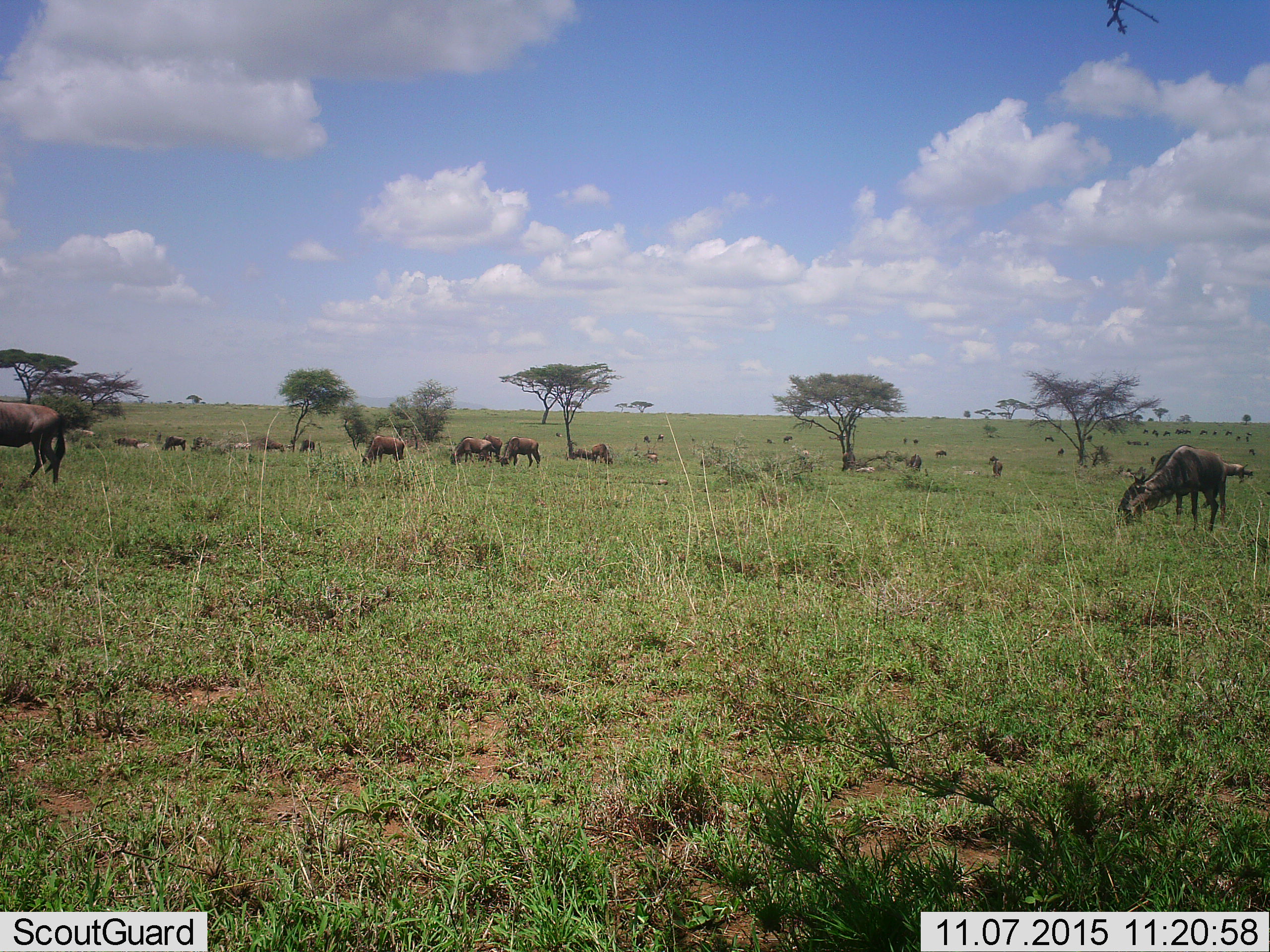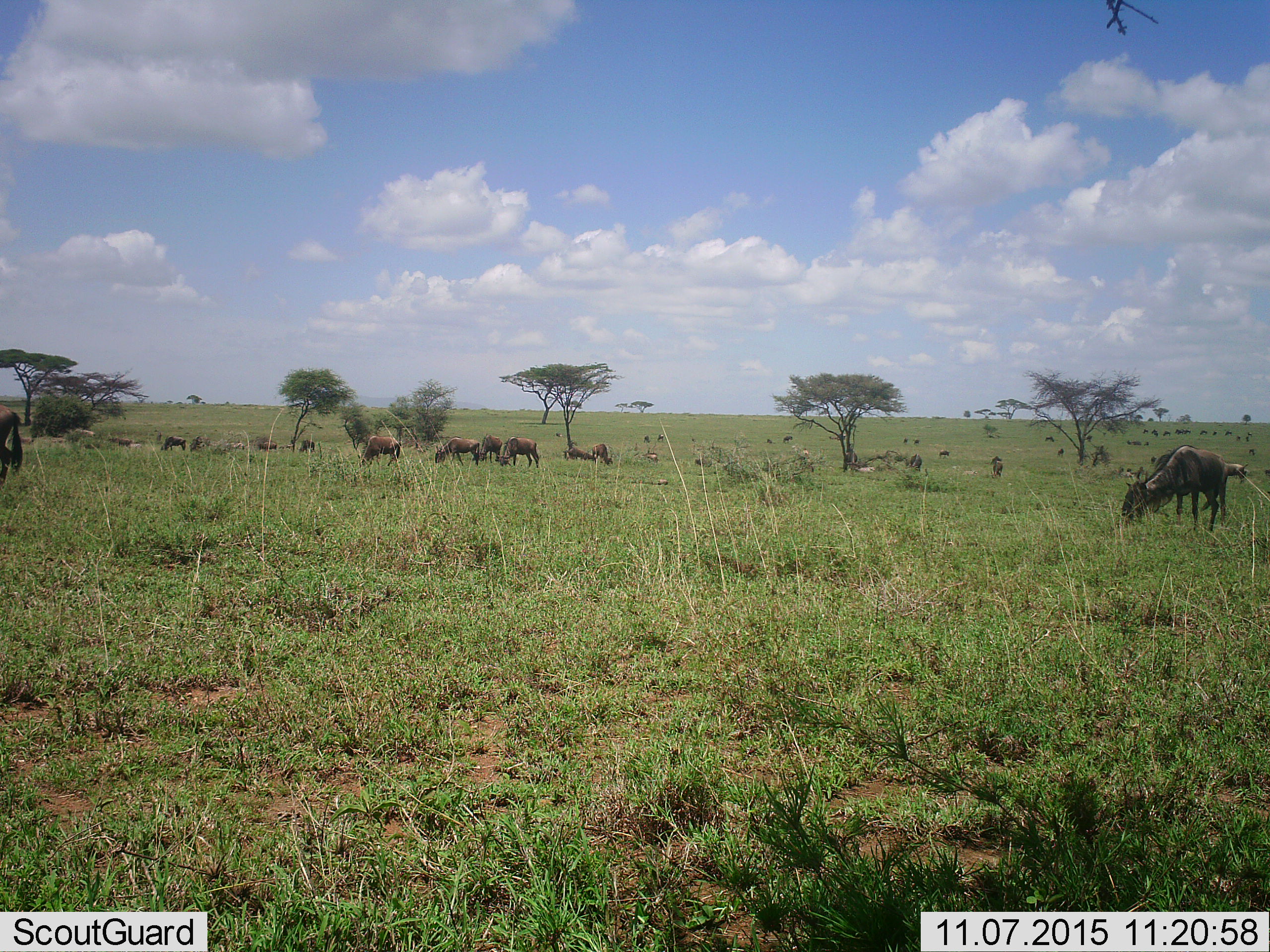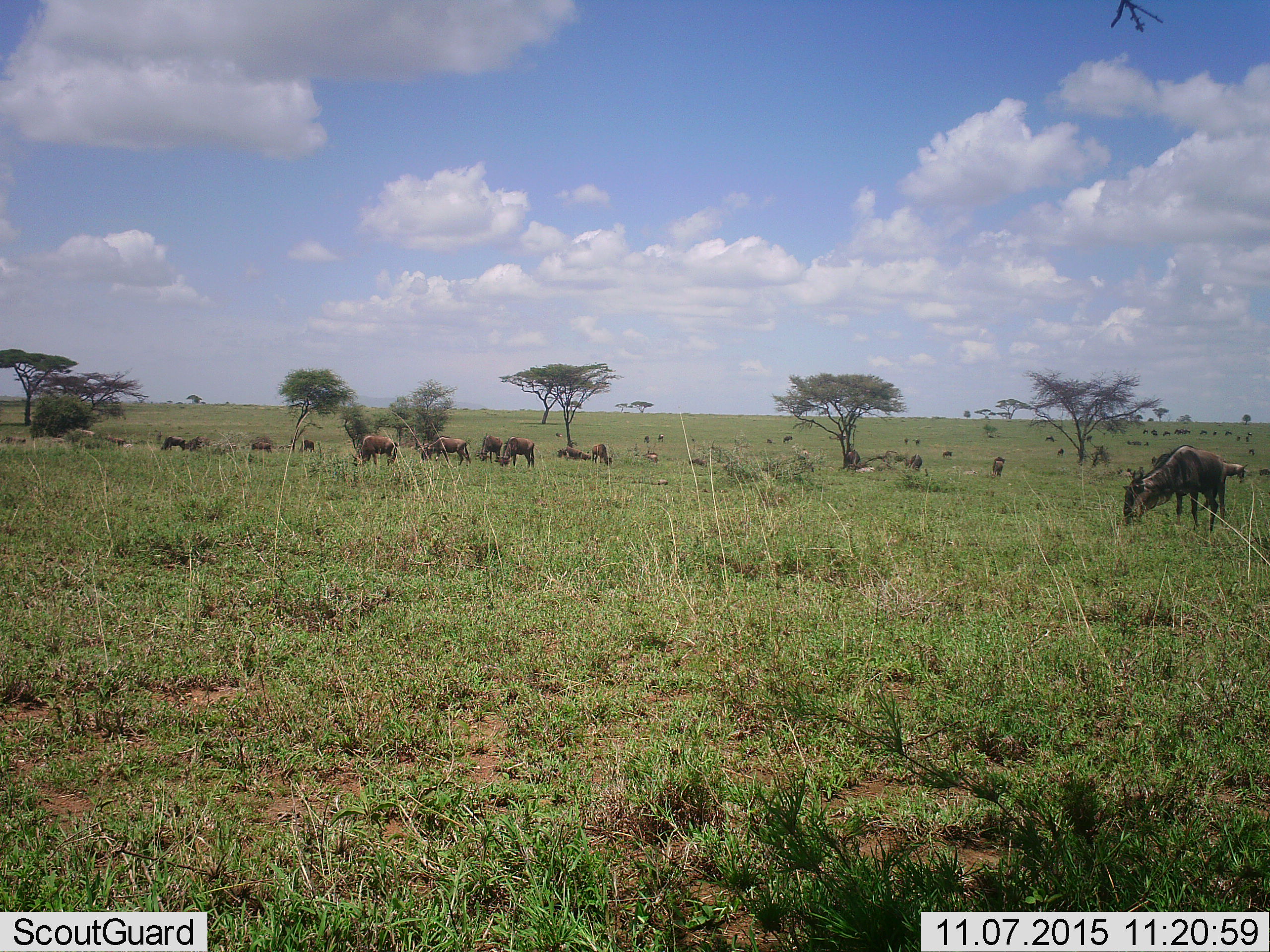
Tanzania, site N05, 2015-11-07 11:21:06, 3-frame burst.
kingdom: Animalia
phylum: Chordata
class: Mammalia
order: Artiodactyla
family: Bovidae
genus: Connochaetes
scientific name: Connochaetes taurinus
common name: blue wildebeest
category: wildebeest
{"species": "wildebeest (blue wildebeest) (Connochaetes taurinus)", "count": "11-50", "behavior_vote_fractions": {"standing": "50%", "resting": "50%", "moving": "75%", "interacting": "25%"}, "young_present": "12%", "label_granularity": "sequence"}